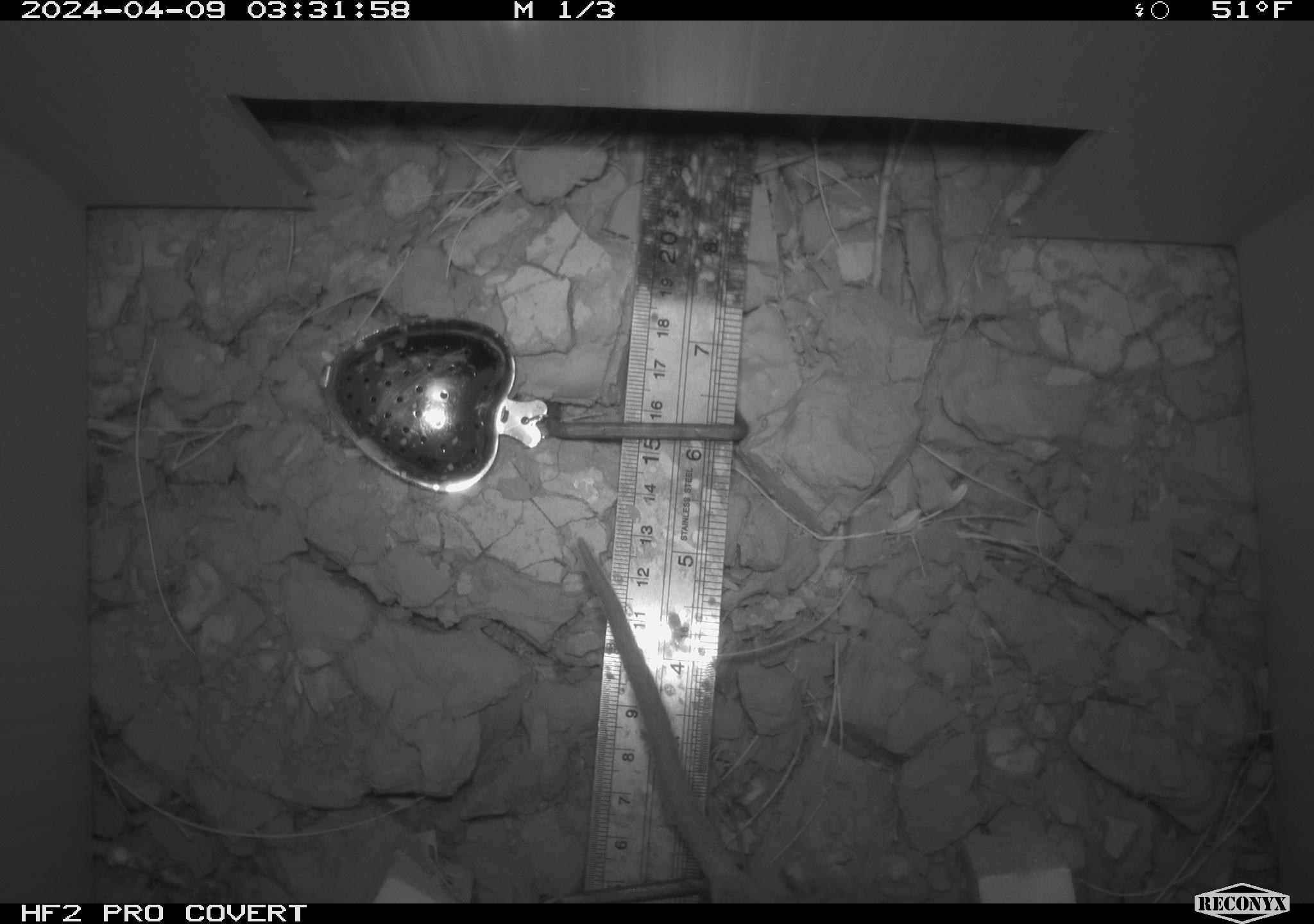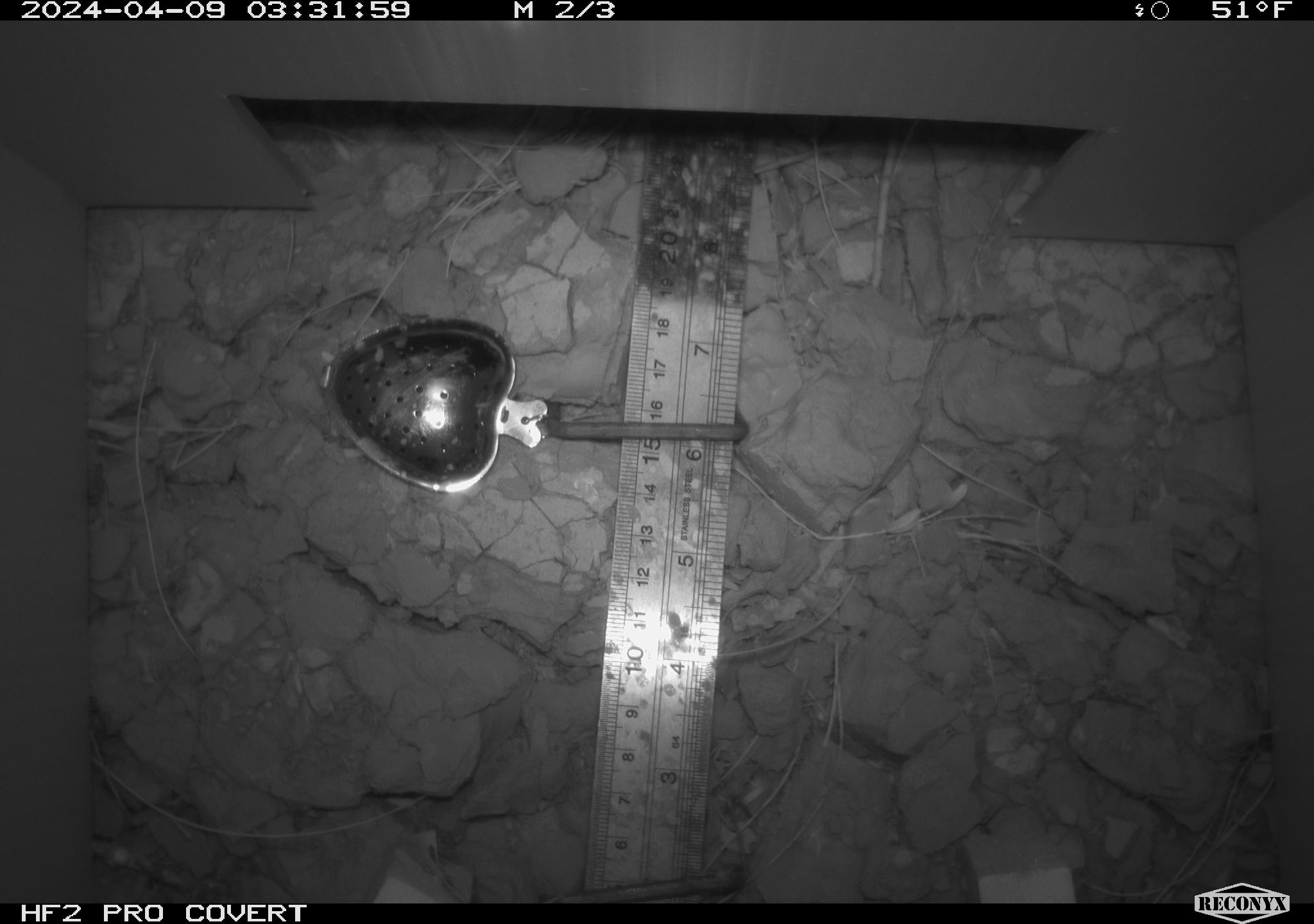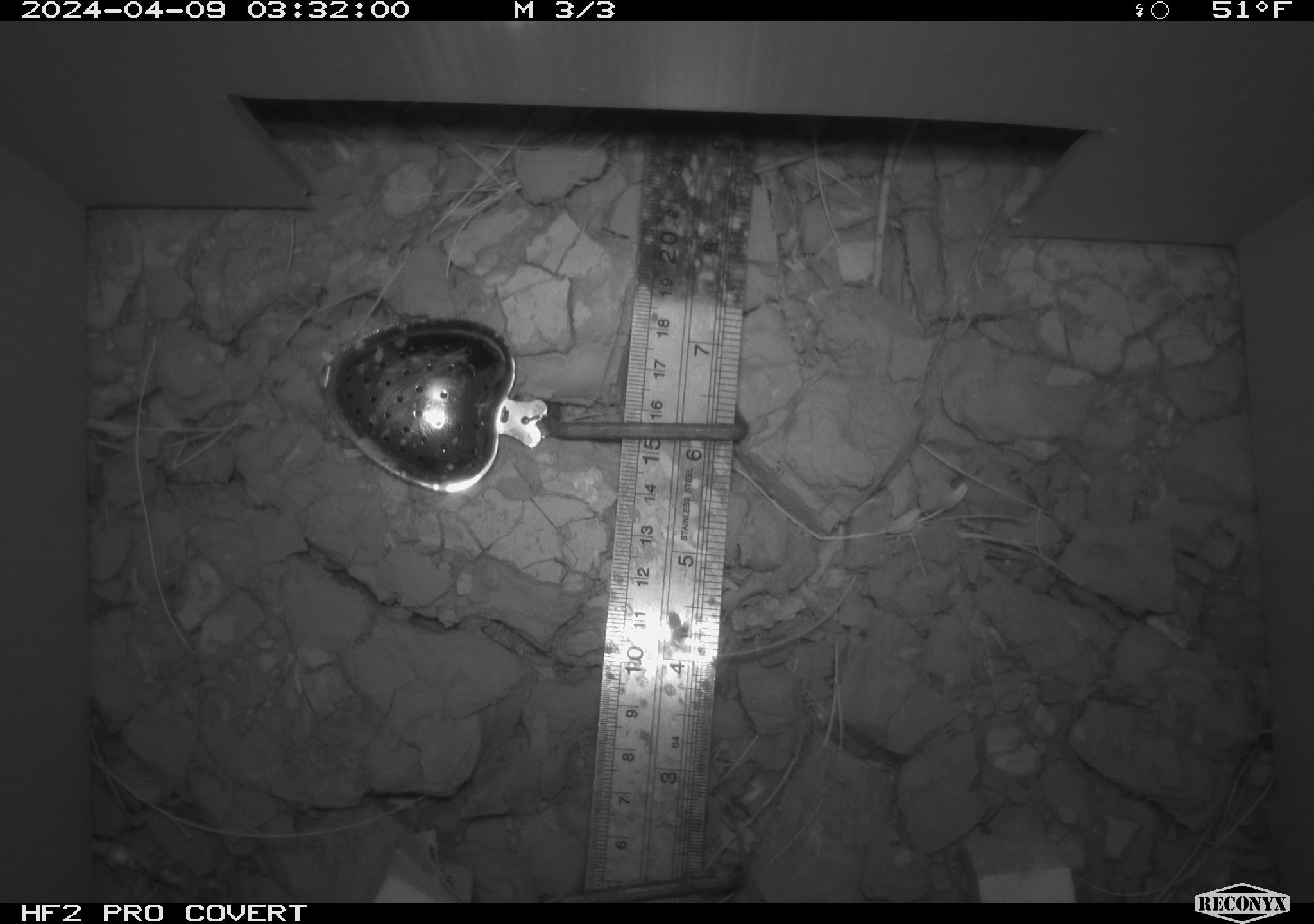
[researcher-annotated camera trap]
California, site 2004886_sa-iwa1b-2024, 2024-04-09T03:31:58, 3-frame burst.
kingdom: Animalia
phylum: Chordata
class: Mammalia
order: Rodentia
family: Cricetidae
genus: Neotoma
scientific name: Neotoma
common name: pack rat or woodrat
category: neotoma species